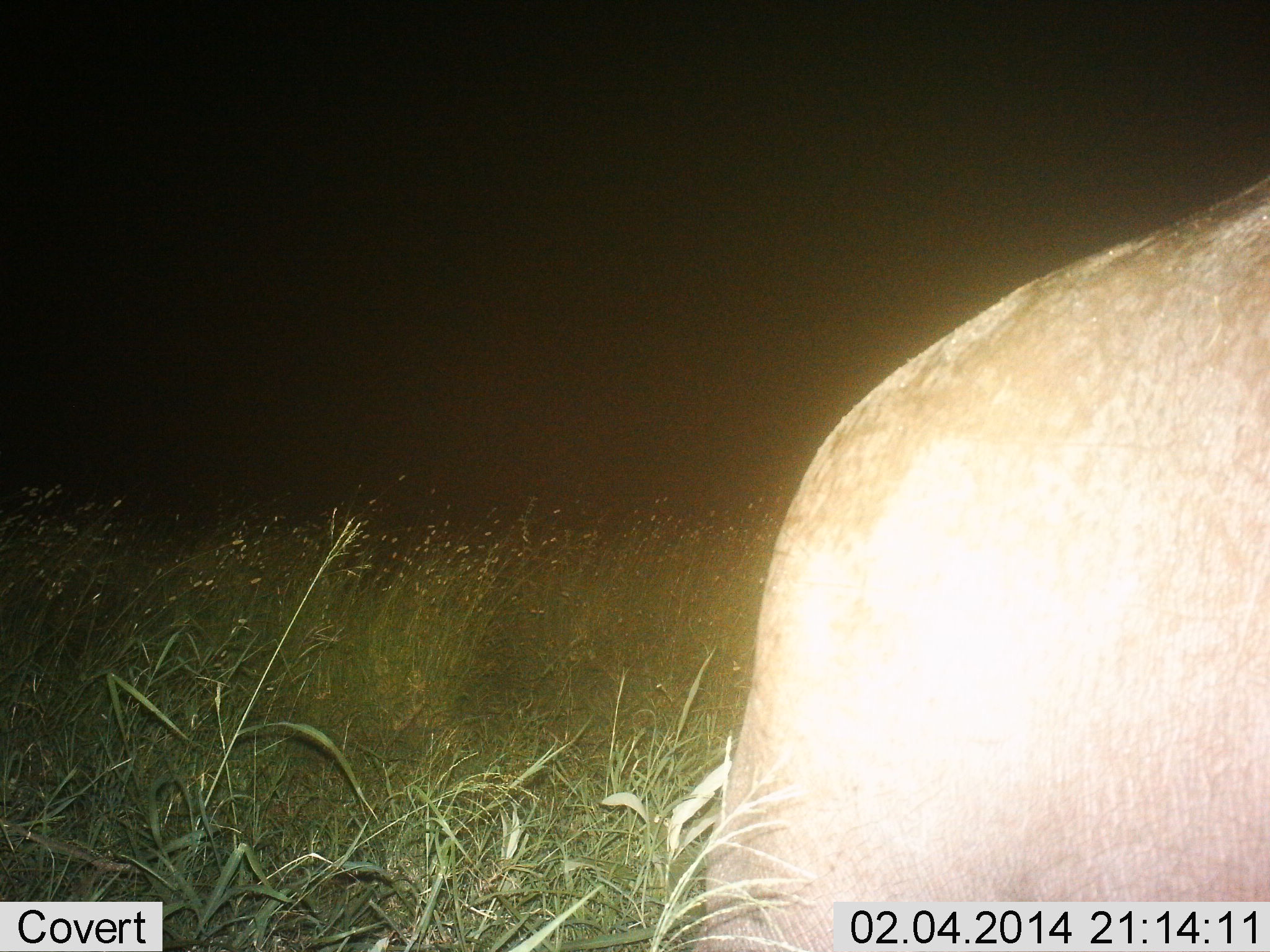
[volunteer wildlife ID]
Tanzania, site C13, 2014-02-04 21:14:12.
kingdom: Animalia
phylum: Chordata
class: Mammalia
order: Artiodactyla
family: Hippopotamidae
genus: Hippopotamus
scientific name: Hippopotamus amphibius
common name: hippopotamus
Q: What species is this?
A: Hippopotamus (Hippopotamus amphibius).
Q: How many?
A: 1.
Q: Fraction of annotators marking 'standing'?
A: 86%.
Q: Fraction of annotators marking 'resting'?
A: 0%.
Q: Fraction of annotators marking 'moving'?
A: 14%.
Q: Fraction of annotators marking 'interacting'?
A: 0%.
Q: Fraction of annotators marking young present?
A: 0%.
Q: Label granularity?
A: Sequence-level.